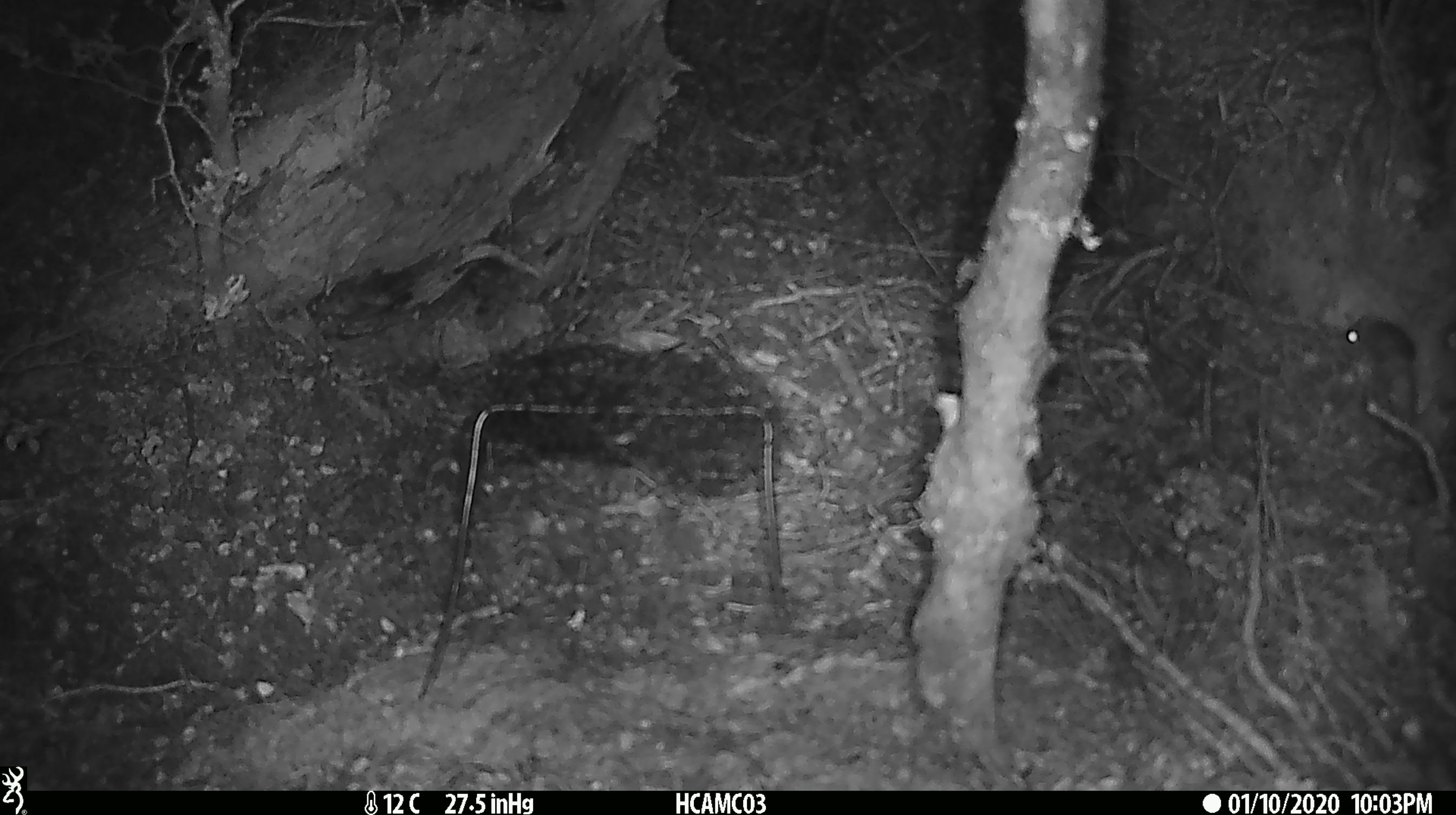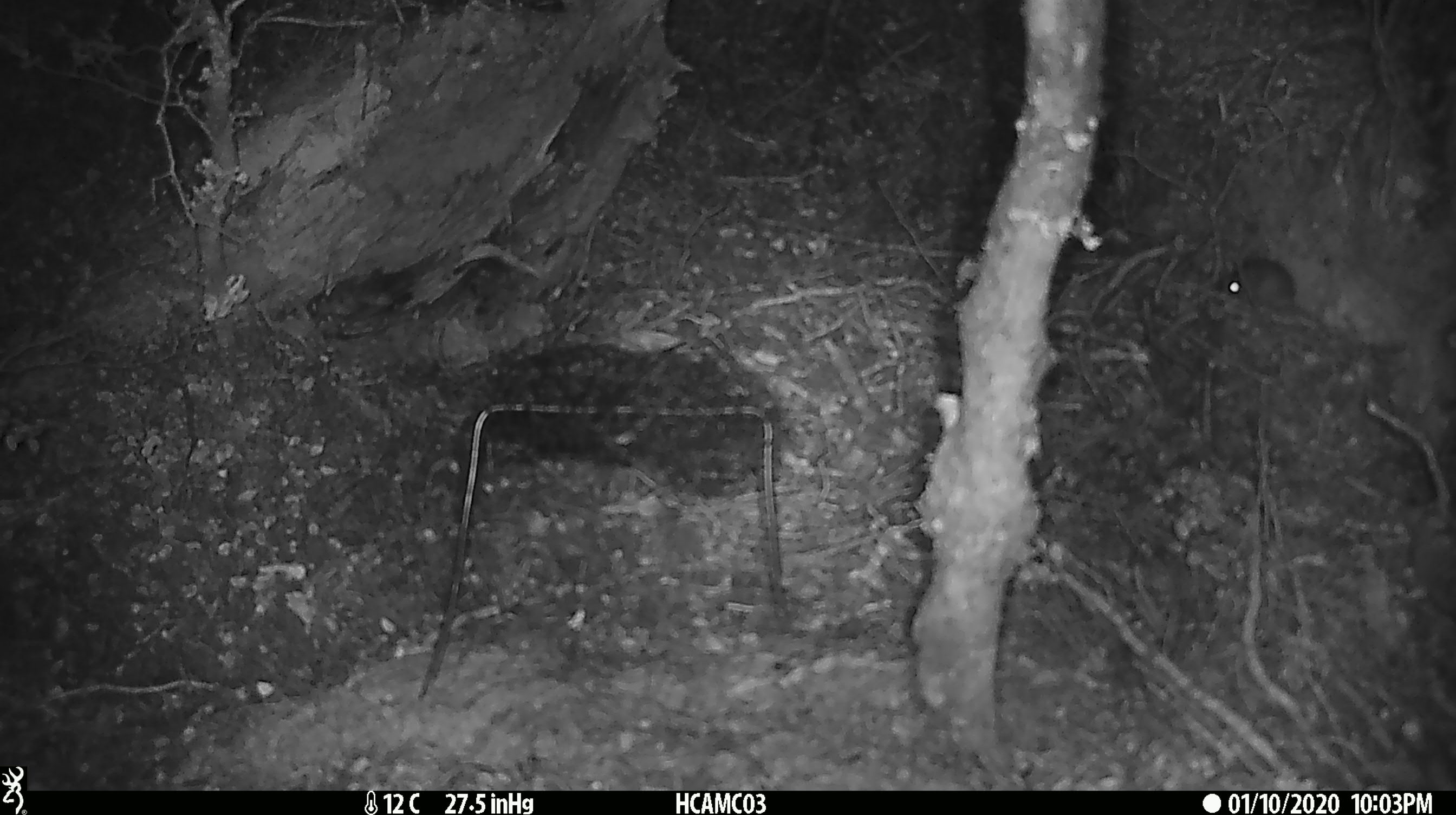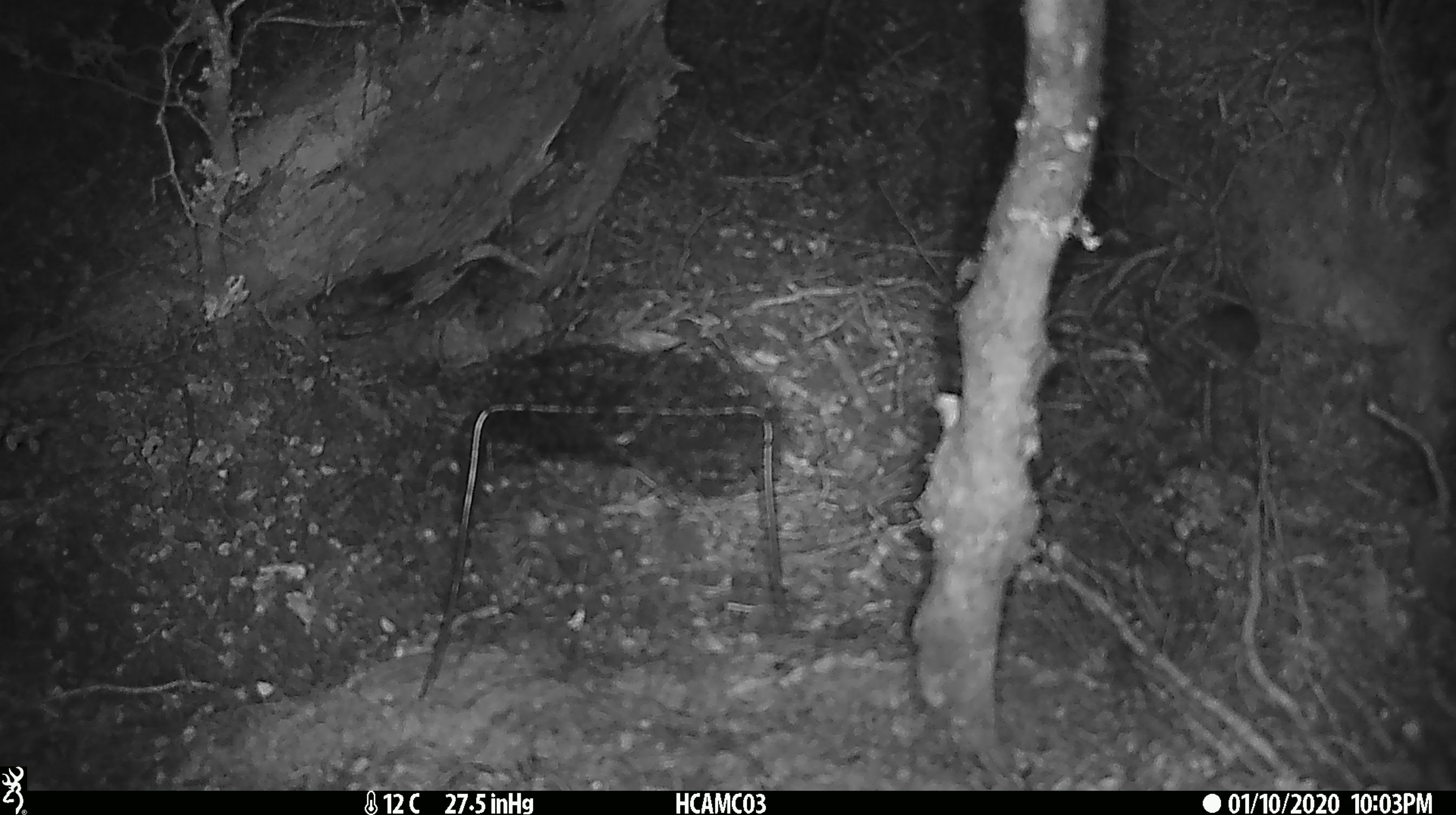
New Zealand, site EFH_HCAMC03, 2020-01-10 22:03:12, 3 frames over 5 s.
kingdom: Animalia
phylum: Chordata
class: Mammalia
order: Rodentia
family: Muridae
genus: Mus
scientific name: Mus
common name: mouse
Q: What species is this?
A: Mouse (Mus).